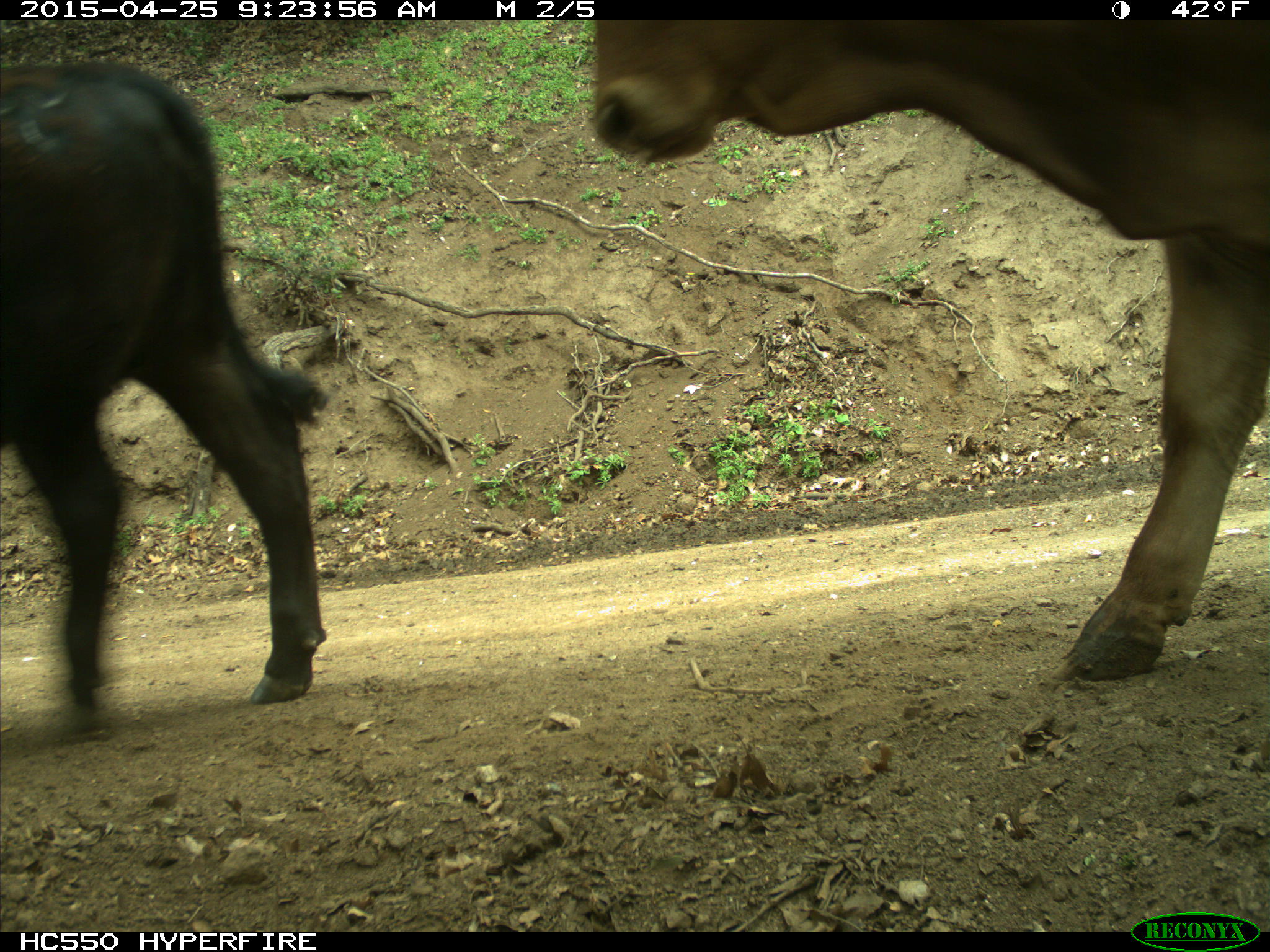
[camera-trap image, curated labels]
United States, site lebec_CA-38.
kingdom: Animalia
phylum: Chordata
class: Mammalia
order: Artiodactyla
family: Bovidae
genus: Bos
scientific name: Bos taurus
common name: domestic cow